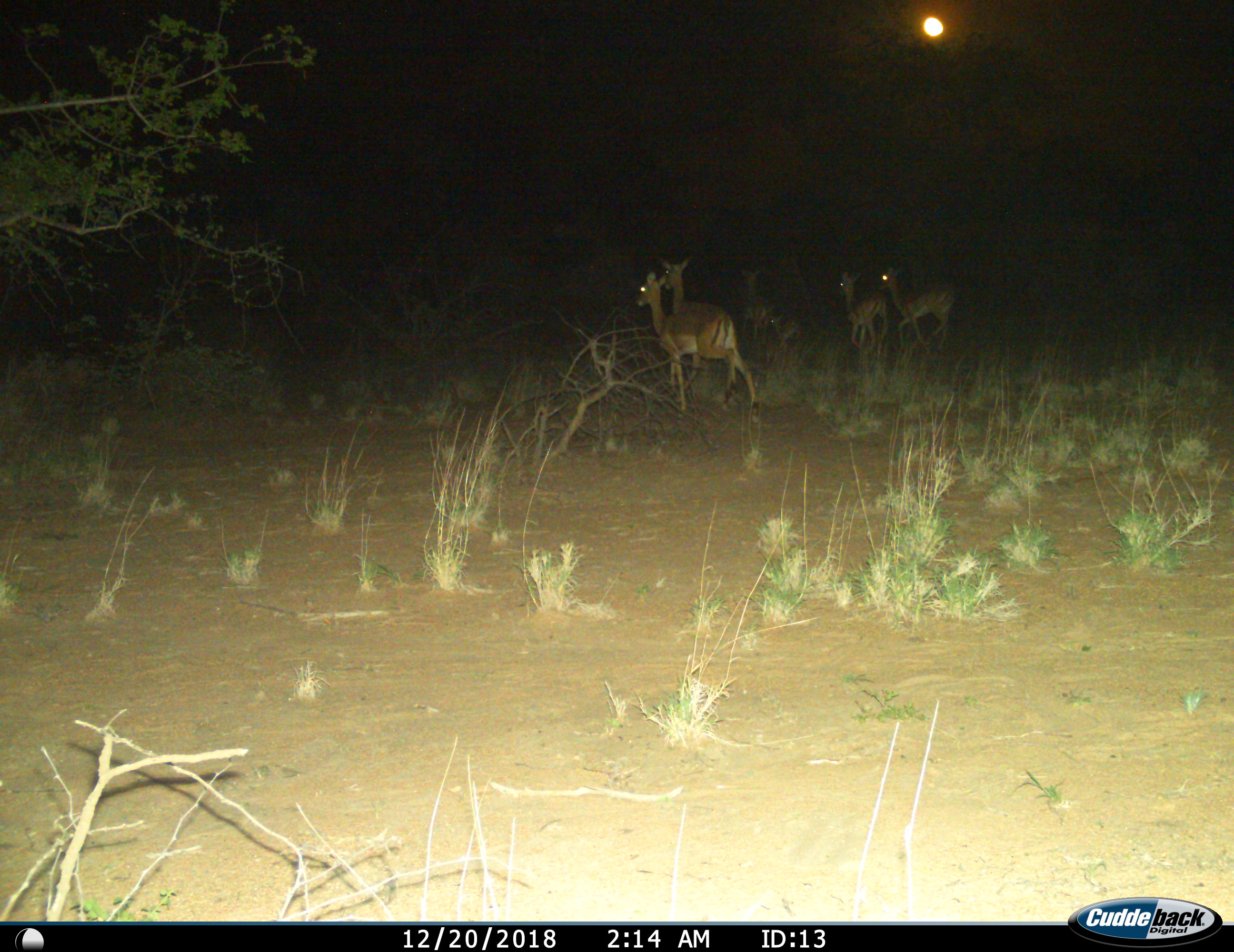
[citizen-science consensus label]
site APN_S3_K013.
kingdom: Animalia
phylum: Chordata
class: Mammalia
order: Artiodactyla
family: Bovidae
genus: Aepyceros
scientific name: Aepyceros melampus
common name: impala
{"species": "impala (Aepyceros melampus)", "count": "6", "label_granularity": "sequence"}